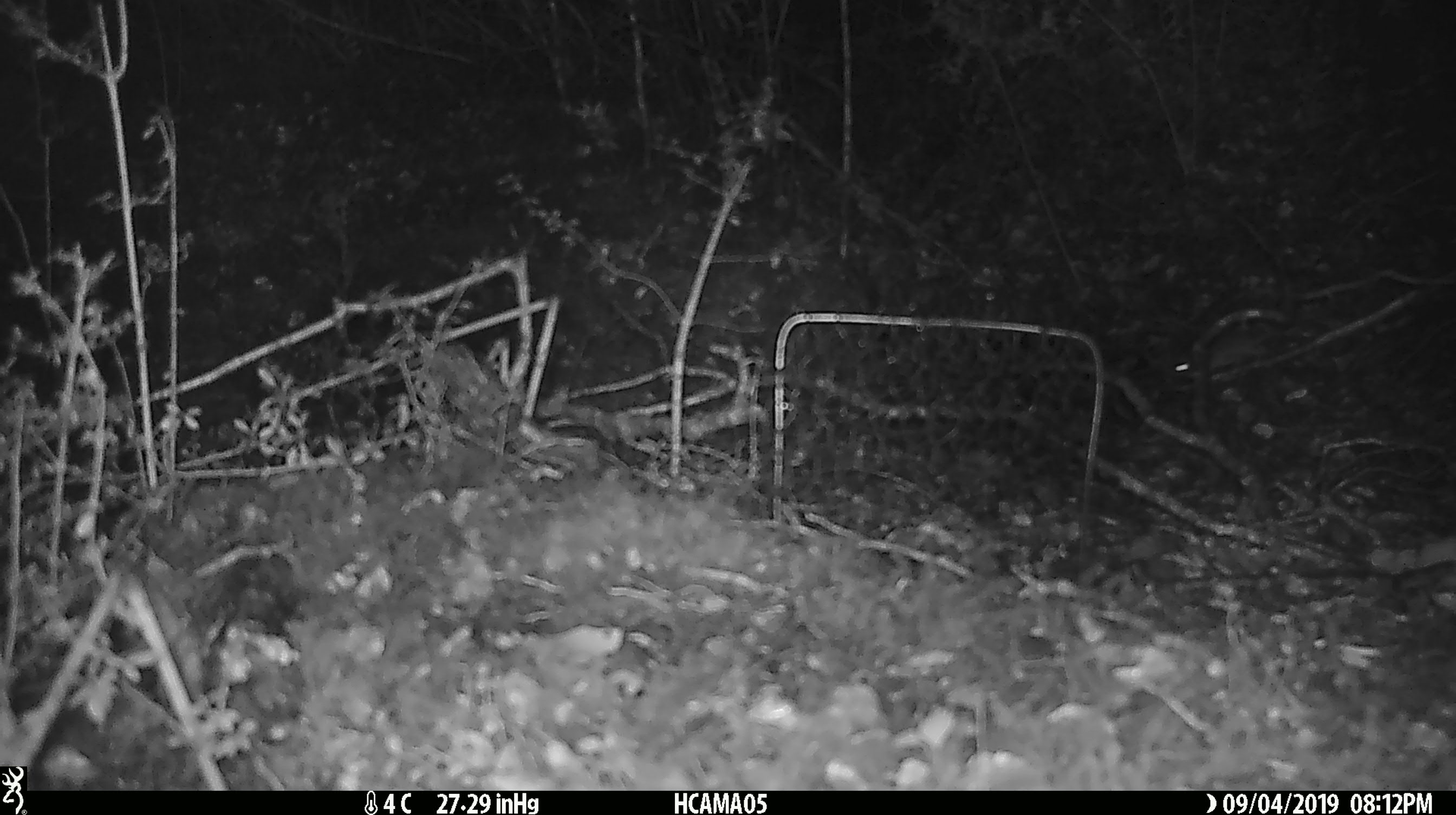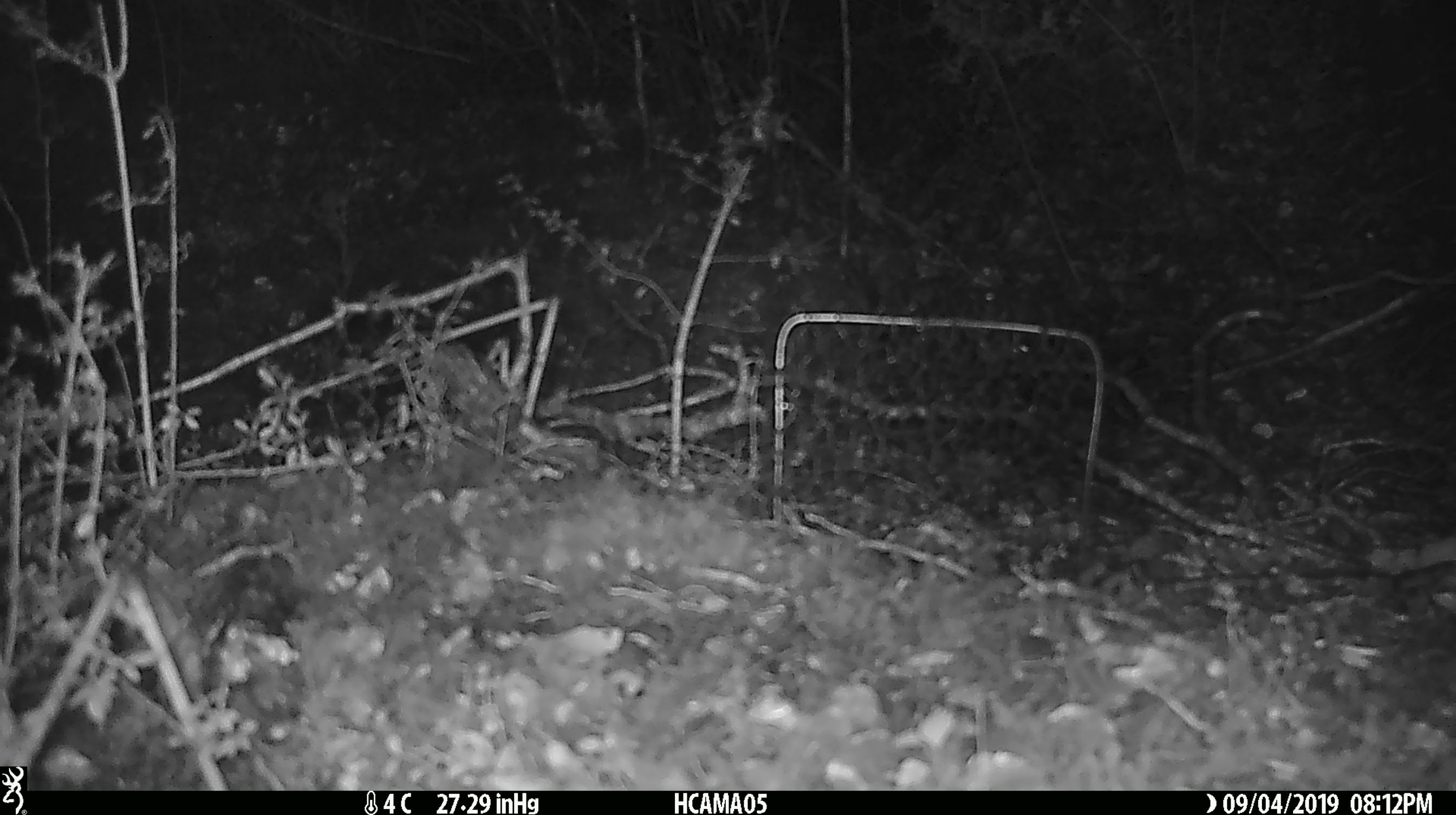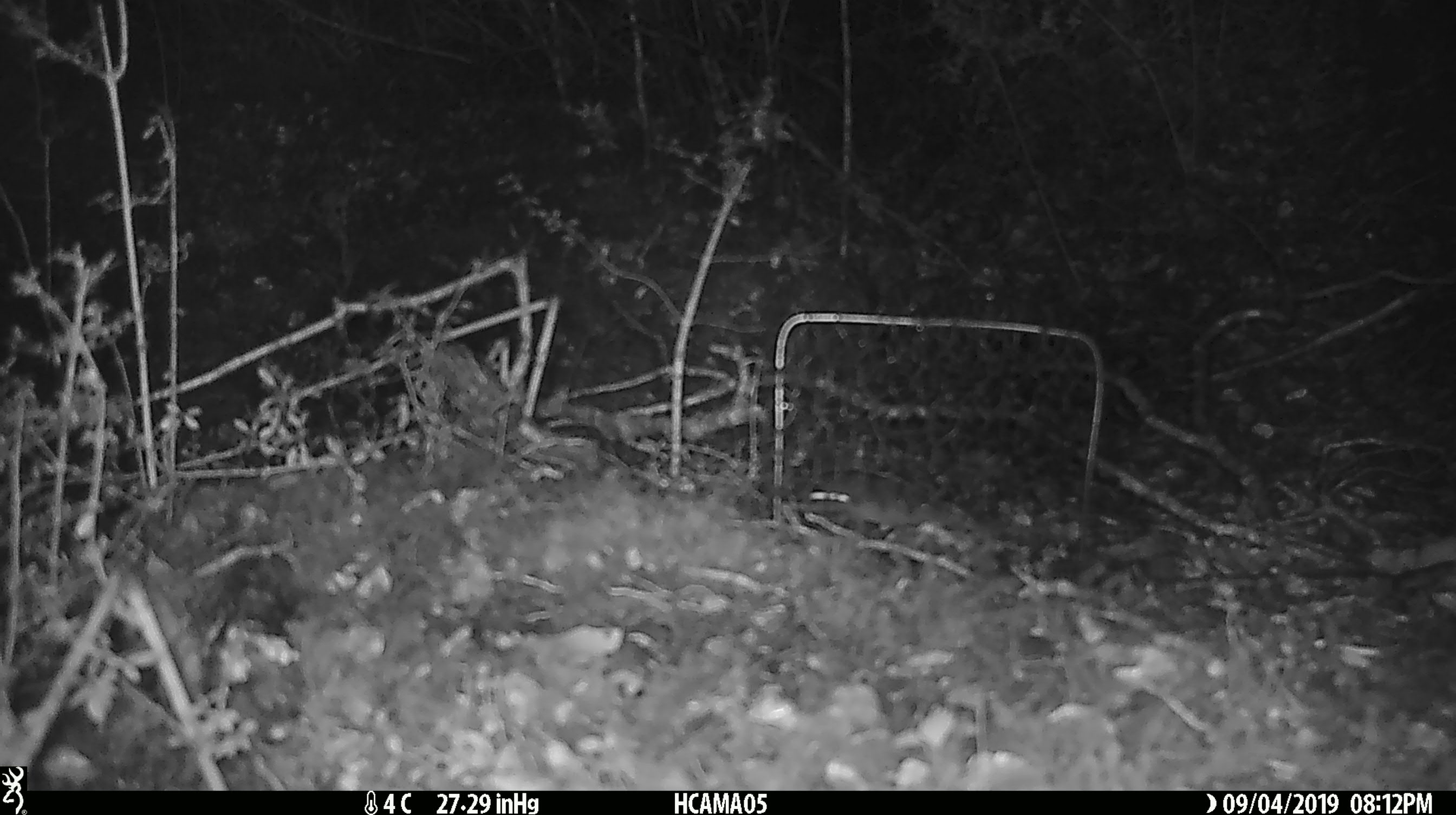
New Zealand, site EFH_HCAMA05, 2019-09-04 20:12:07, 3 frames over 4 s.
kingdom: Animalia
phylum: Chordata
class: Mammalia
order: Rodentia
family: Muridae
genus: Mus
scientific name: Mus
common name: mouse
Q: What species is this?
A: Mouse (Mus).